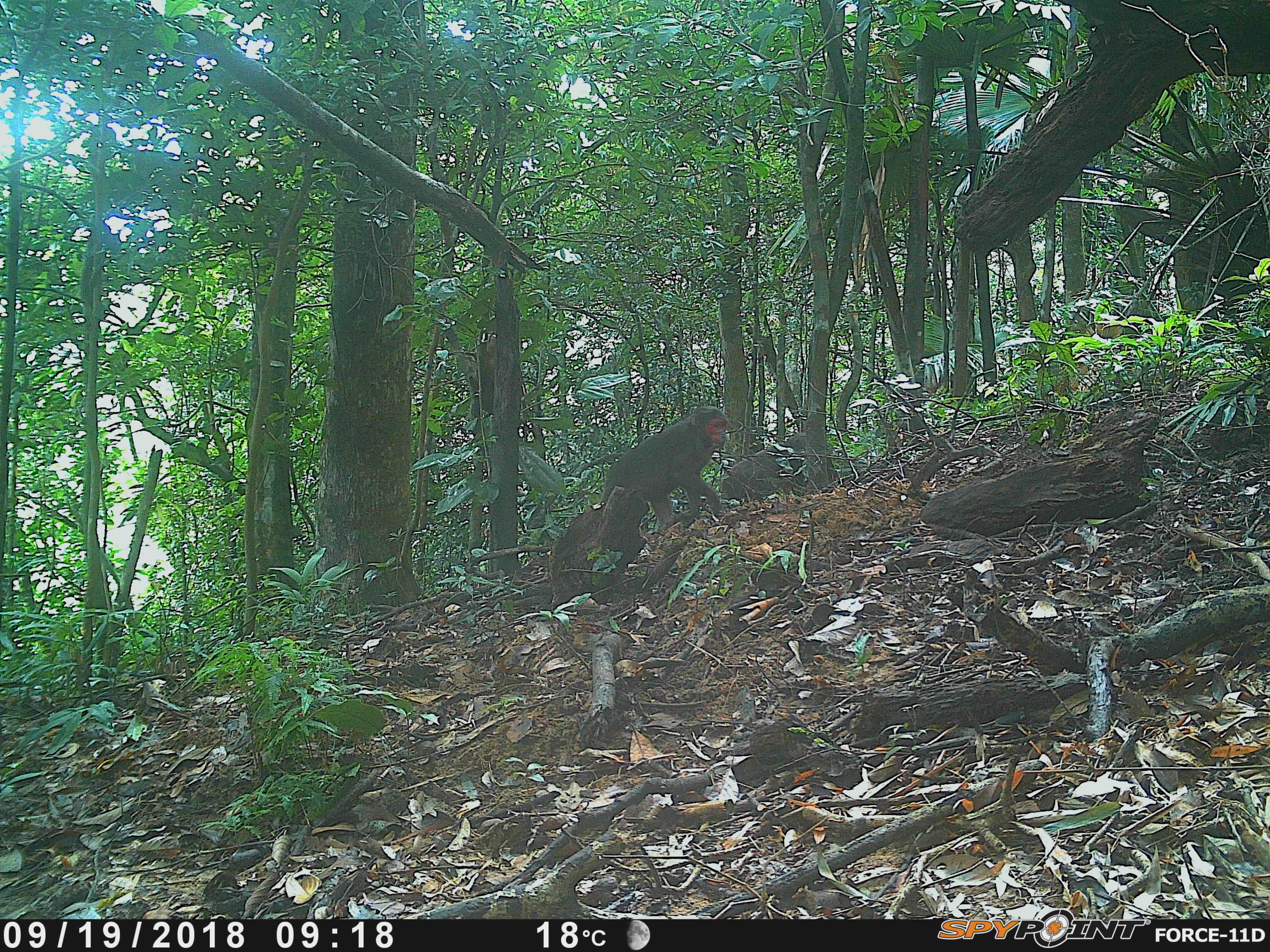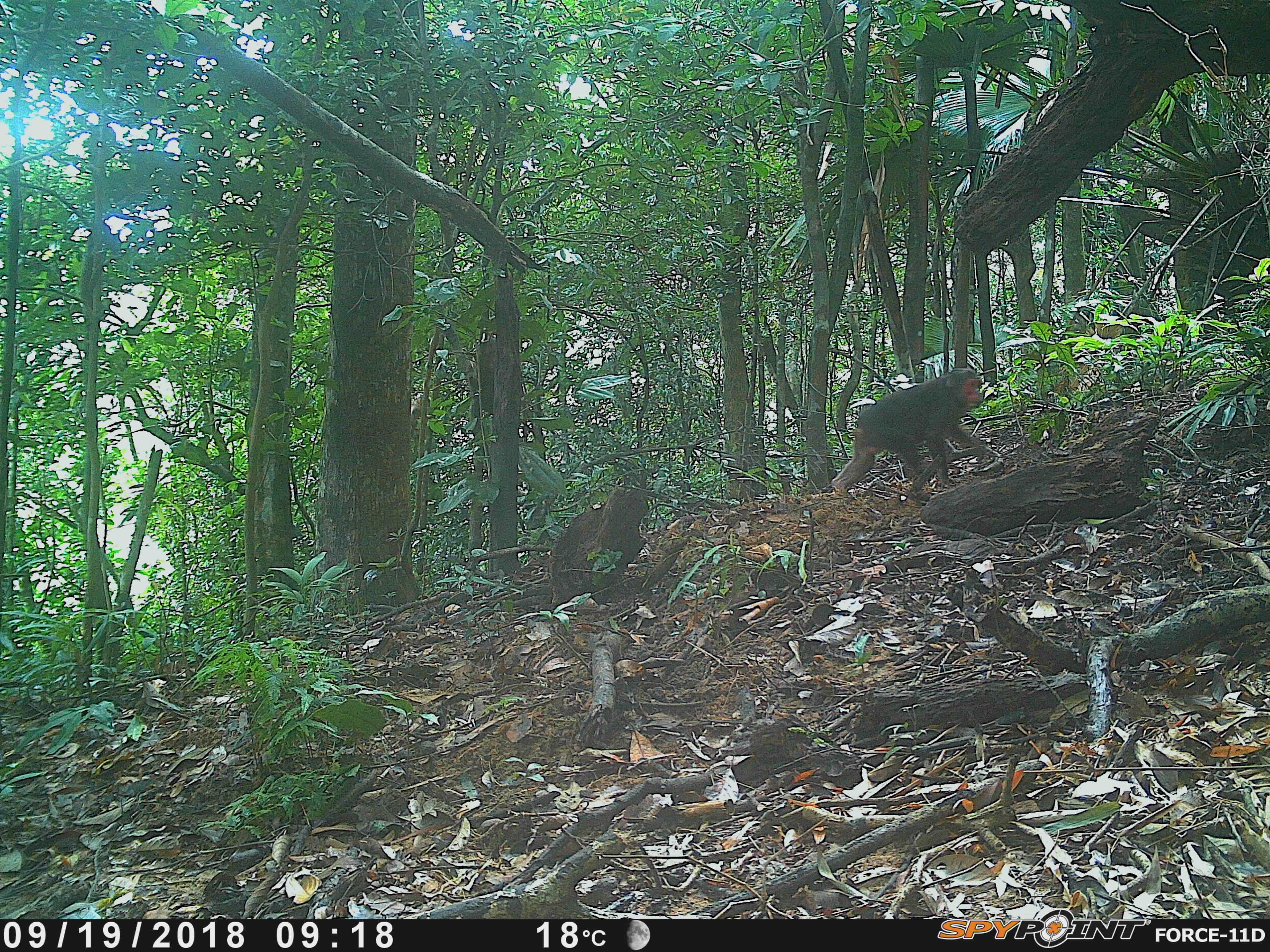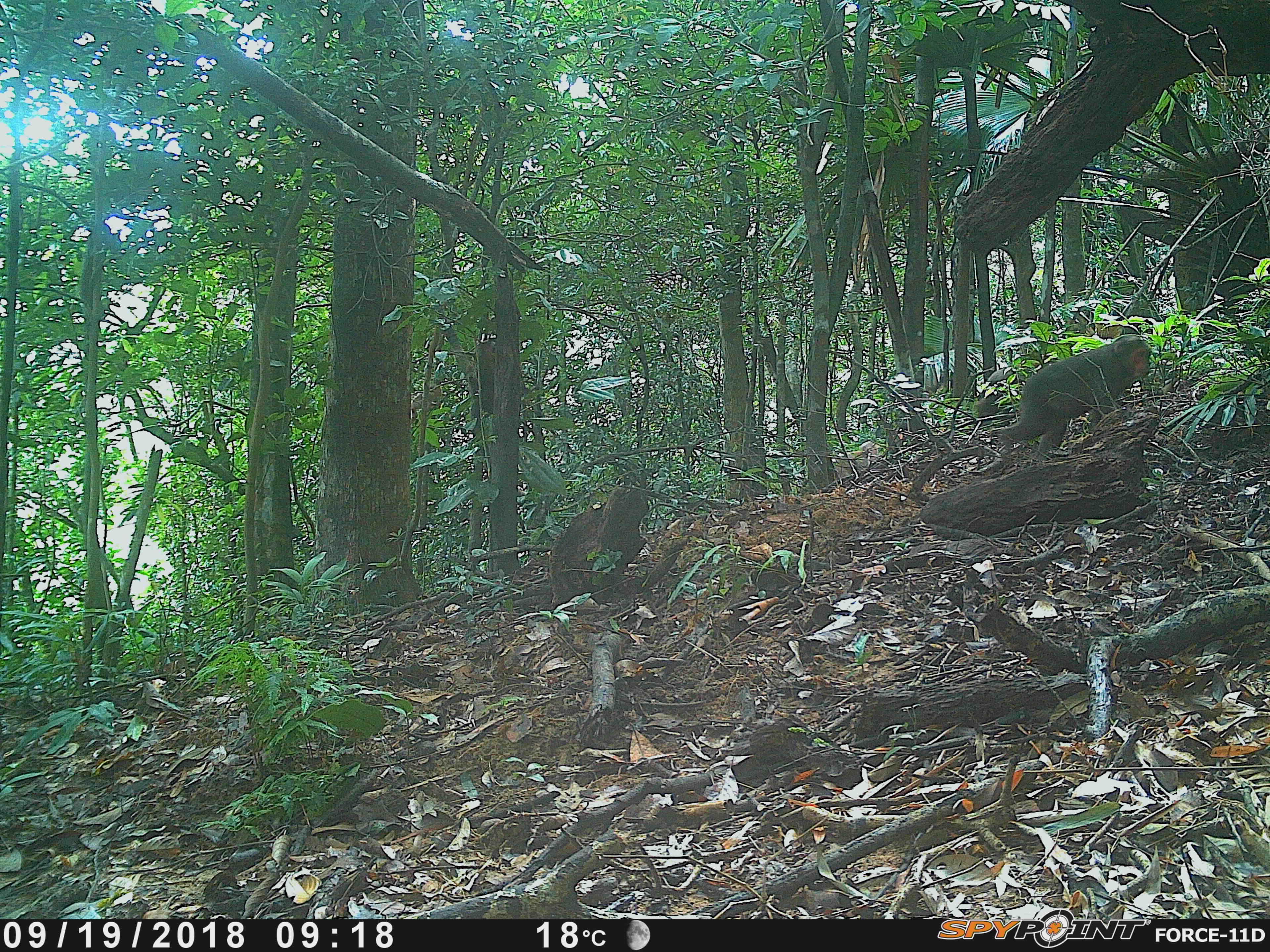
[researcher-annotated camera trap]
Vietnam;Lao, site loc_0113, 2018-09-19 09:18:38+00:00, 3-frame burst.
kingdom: Animalia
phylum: Chordata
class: Mammalia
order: Primates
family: Cercopithecidae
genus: Macaca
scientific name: Macaca arctoides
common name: stump-tailed macaque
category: stump tailed macaque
Stump tailed macaque (stump-tailed macaque) (Macaca arctoides). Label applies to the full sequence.